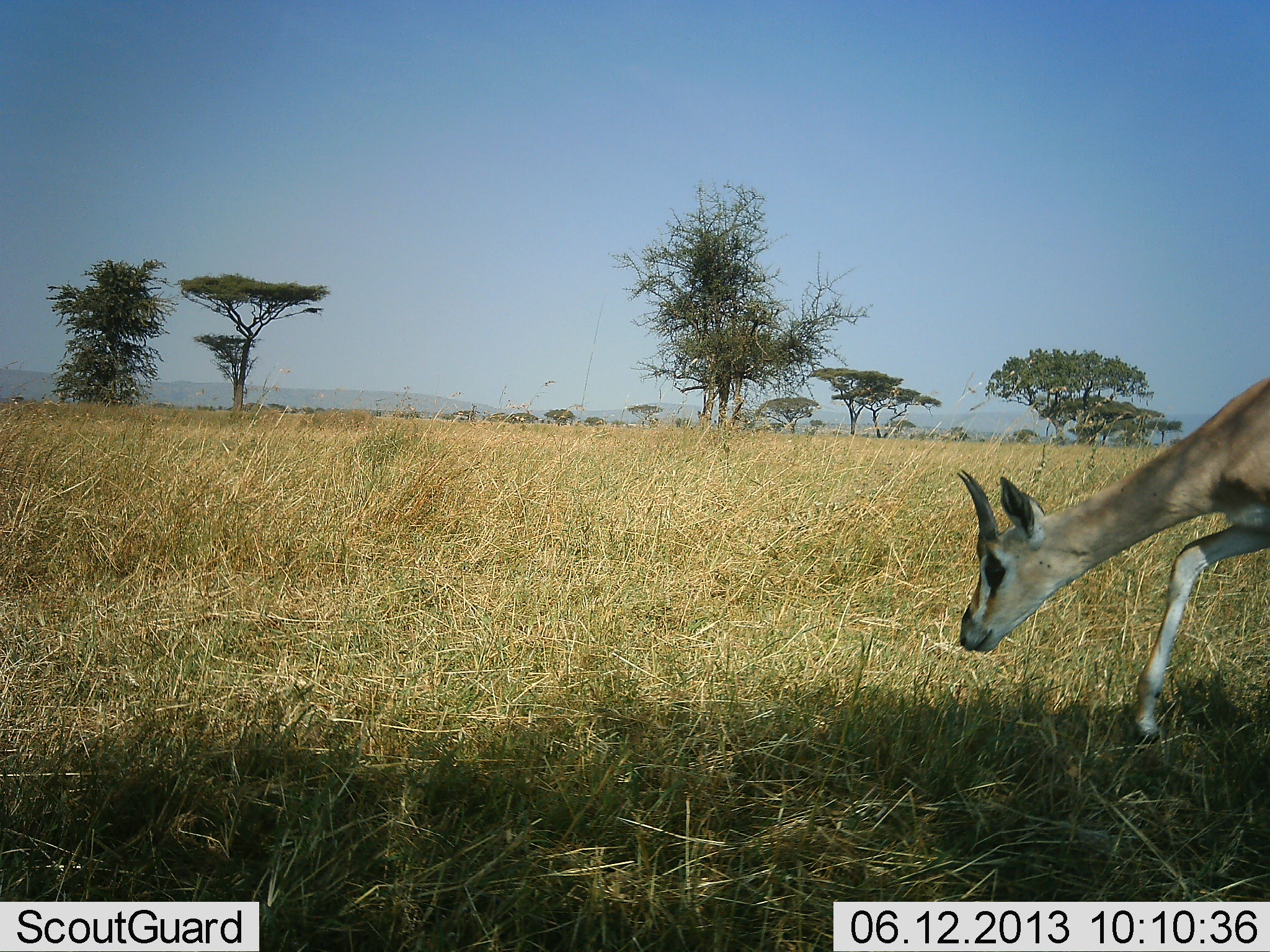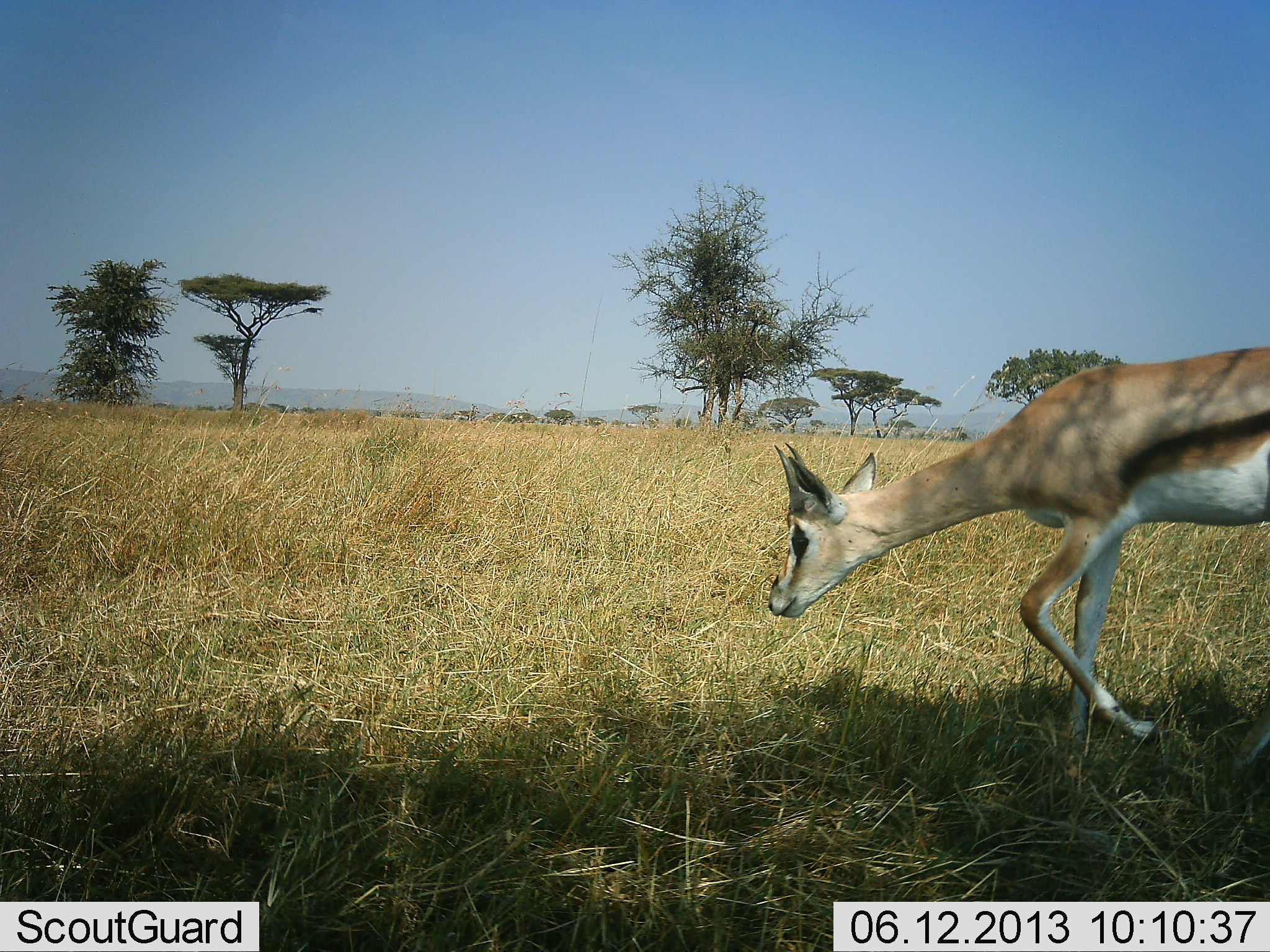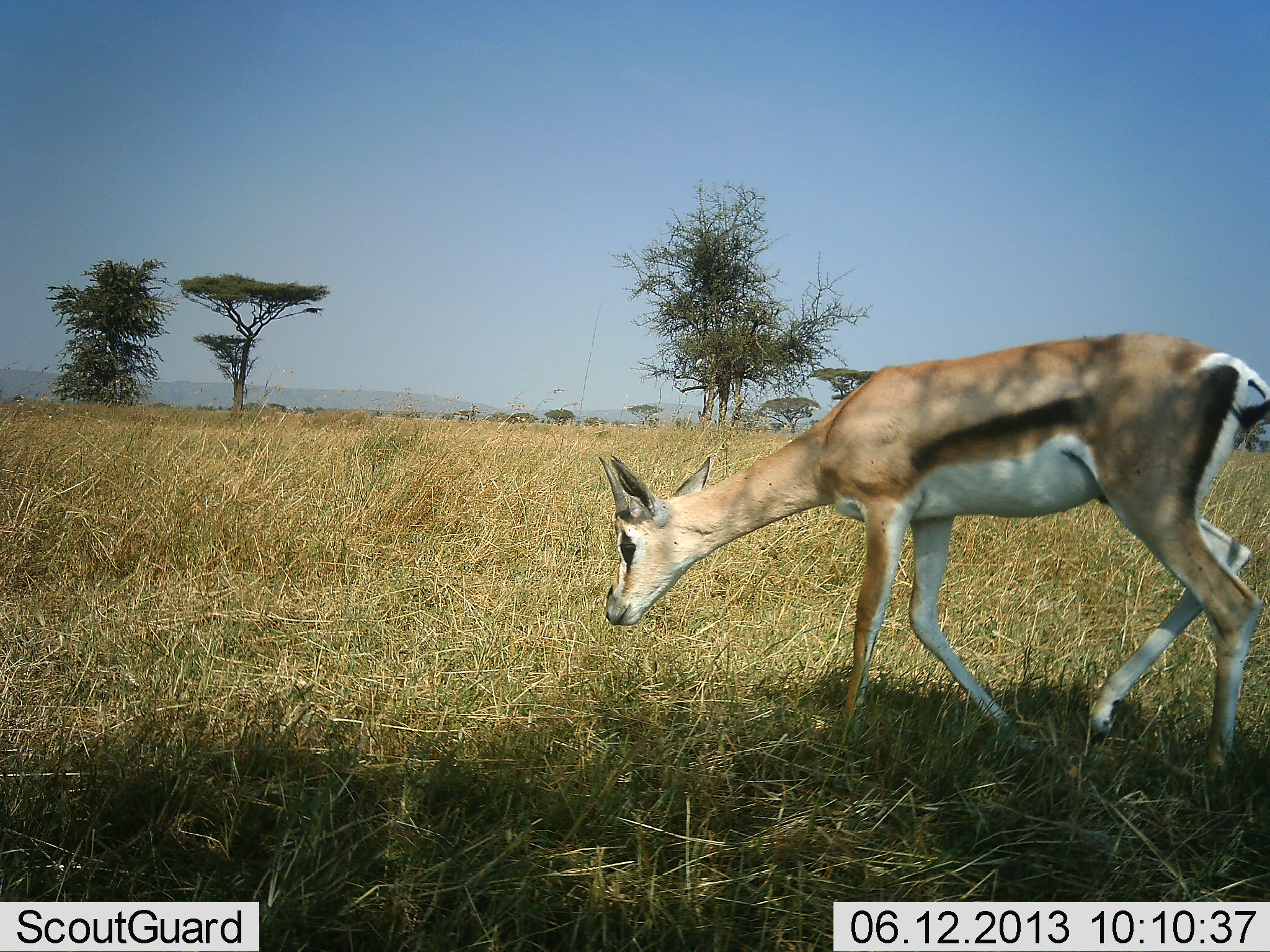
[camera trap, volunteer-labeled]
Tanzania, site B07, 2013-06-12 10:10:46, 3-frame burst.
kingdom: Animalia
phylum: Chordata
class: Mammalia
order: Artiodactyla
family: Bovidae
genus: Eudorcas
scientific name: Eudorcas thomsonii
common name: thomson's gazelle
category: gazellethomsons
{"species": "gazellethomsons (thomson's gazelle) (Eudorcas thomsonii)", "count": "1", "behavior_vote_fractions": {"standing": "4%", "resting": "0%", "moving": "85%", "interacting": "0%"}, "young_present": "0%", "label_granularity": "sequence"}